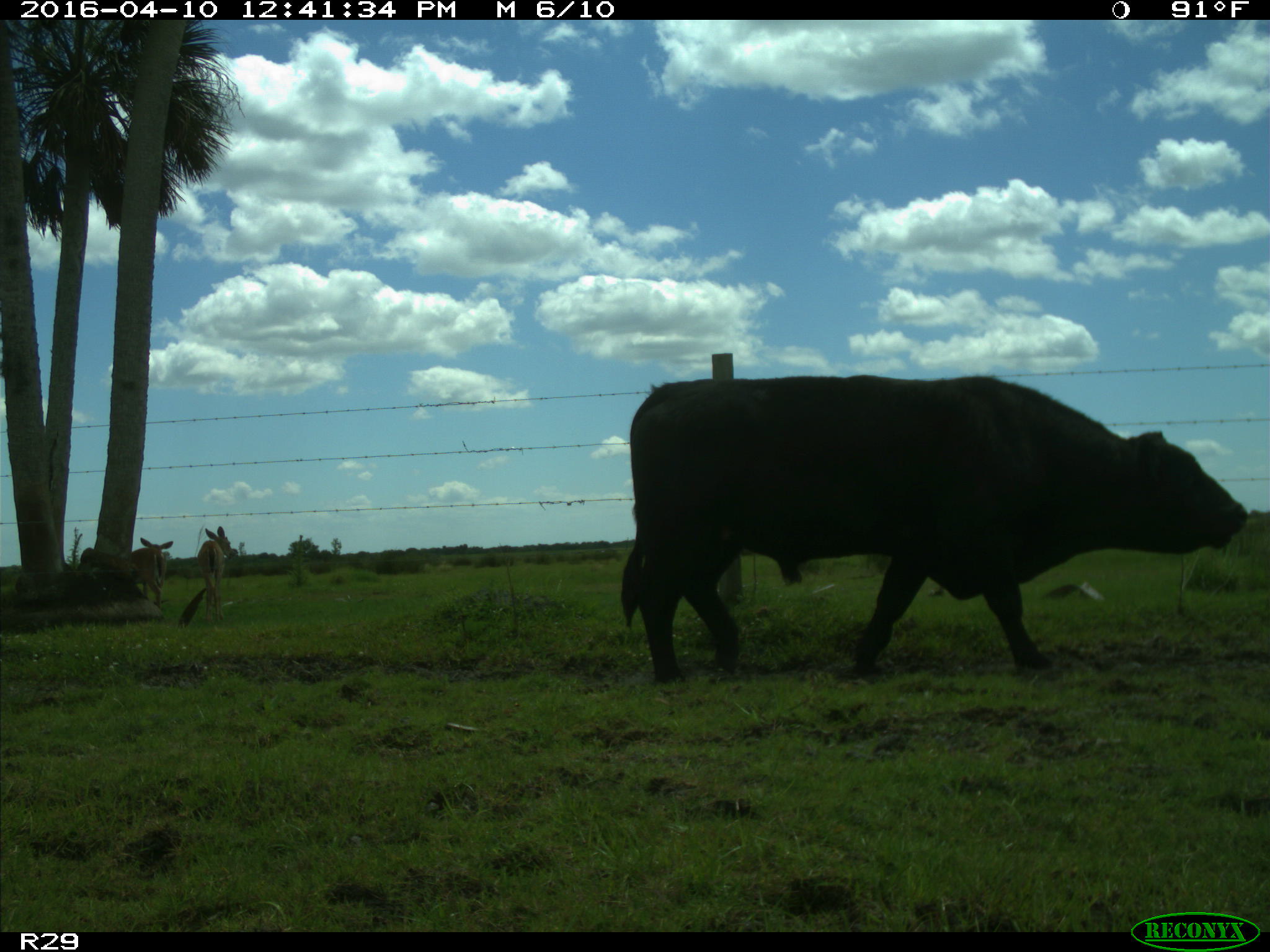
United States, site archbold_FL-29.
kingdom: Animalia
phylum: Chordata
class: Mammalia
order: Artiodactyla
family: Bovidae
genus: Bos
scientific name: Bos taurus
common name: domestic cow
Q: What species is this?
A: Bos taurus (domestic cow).